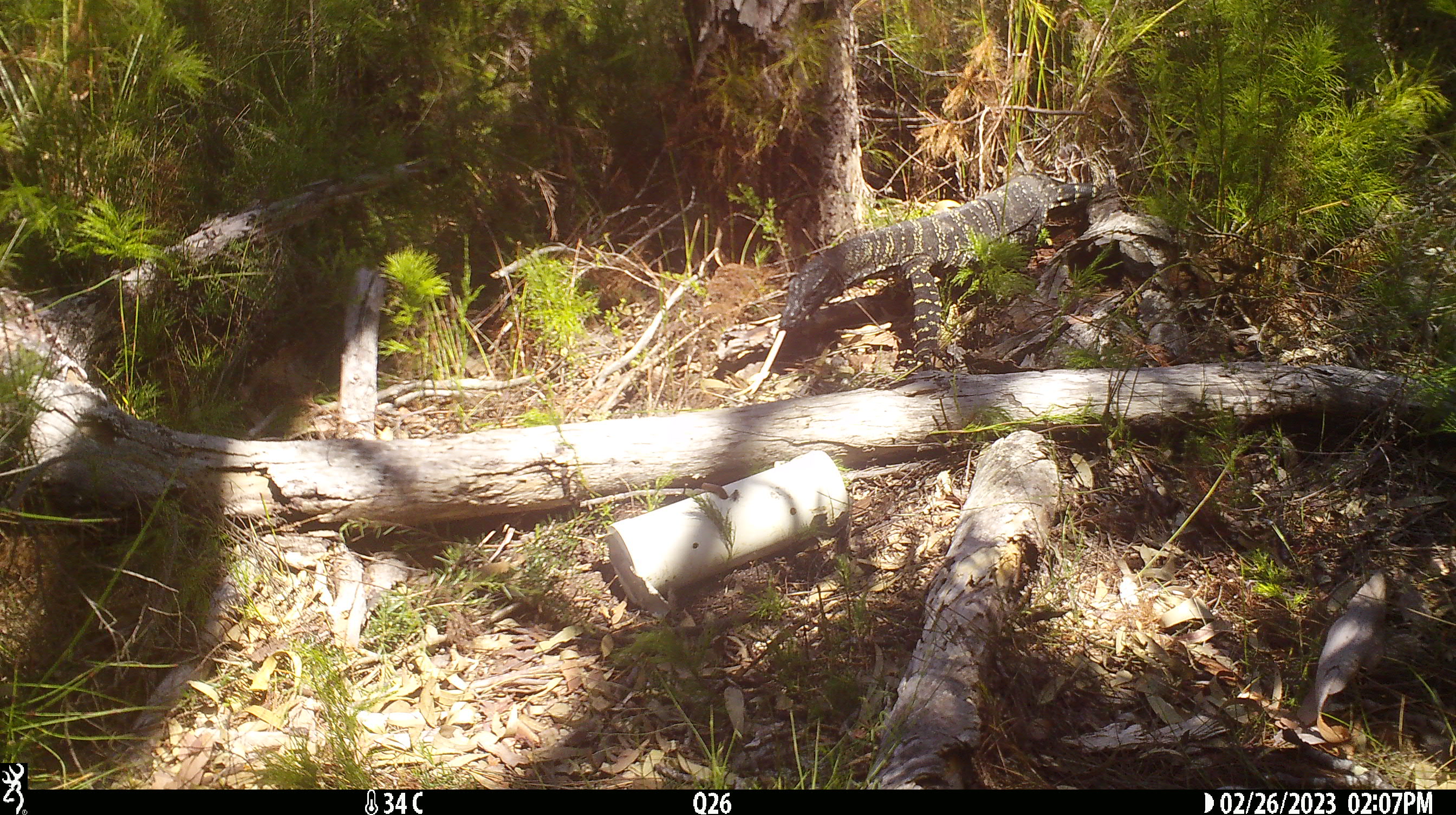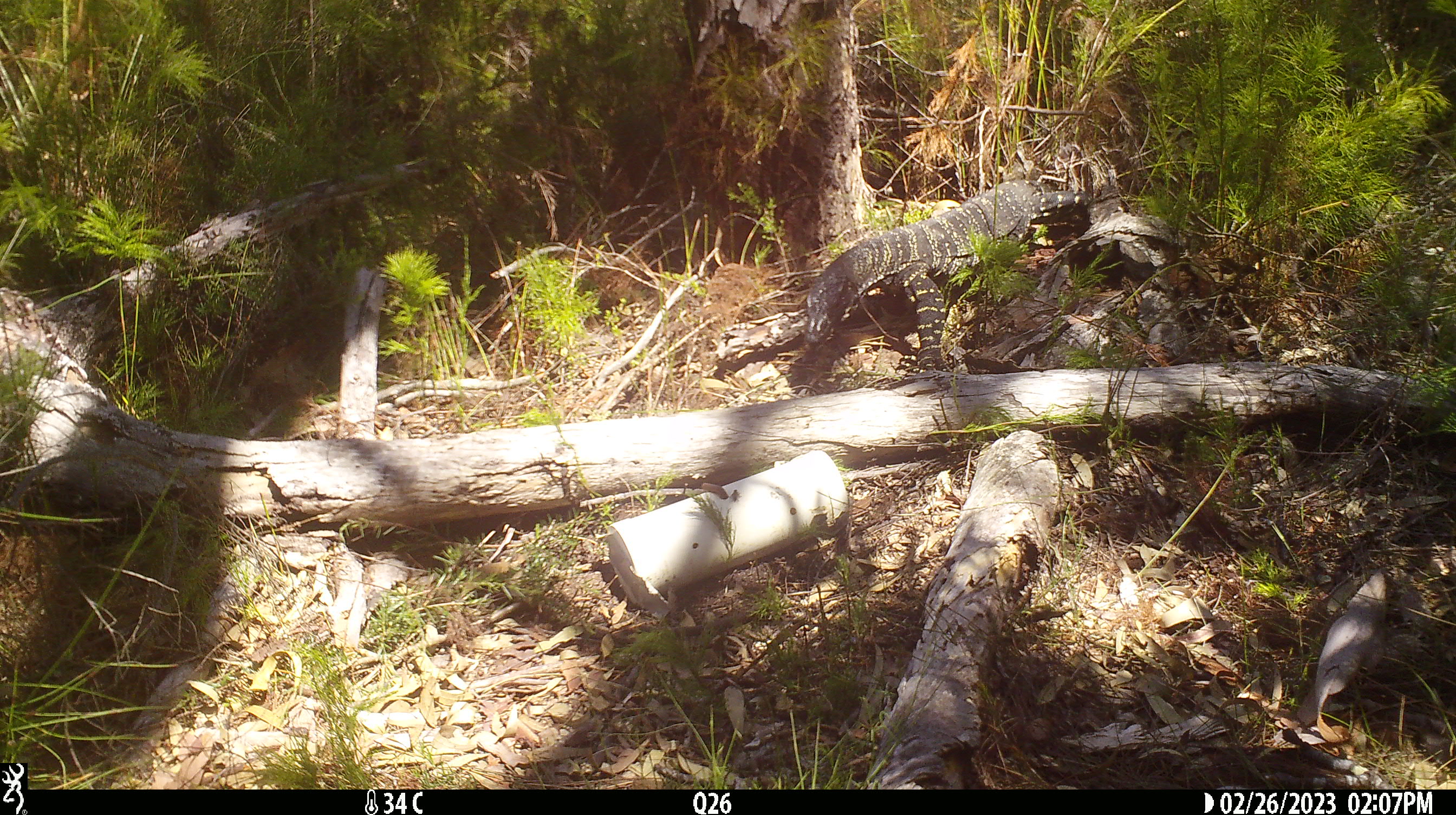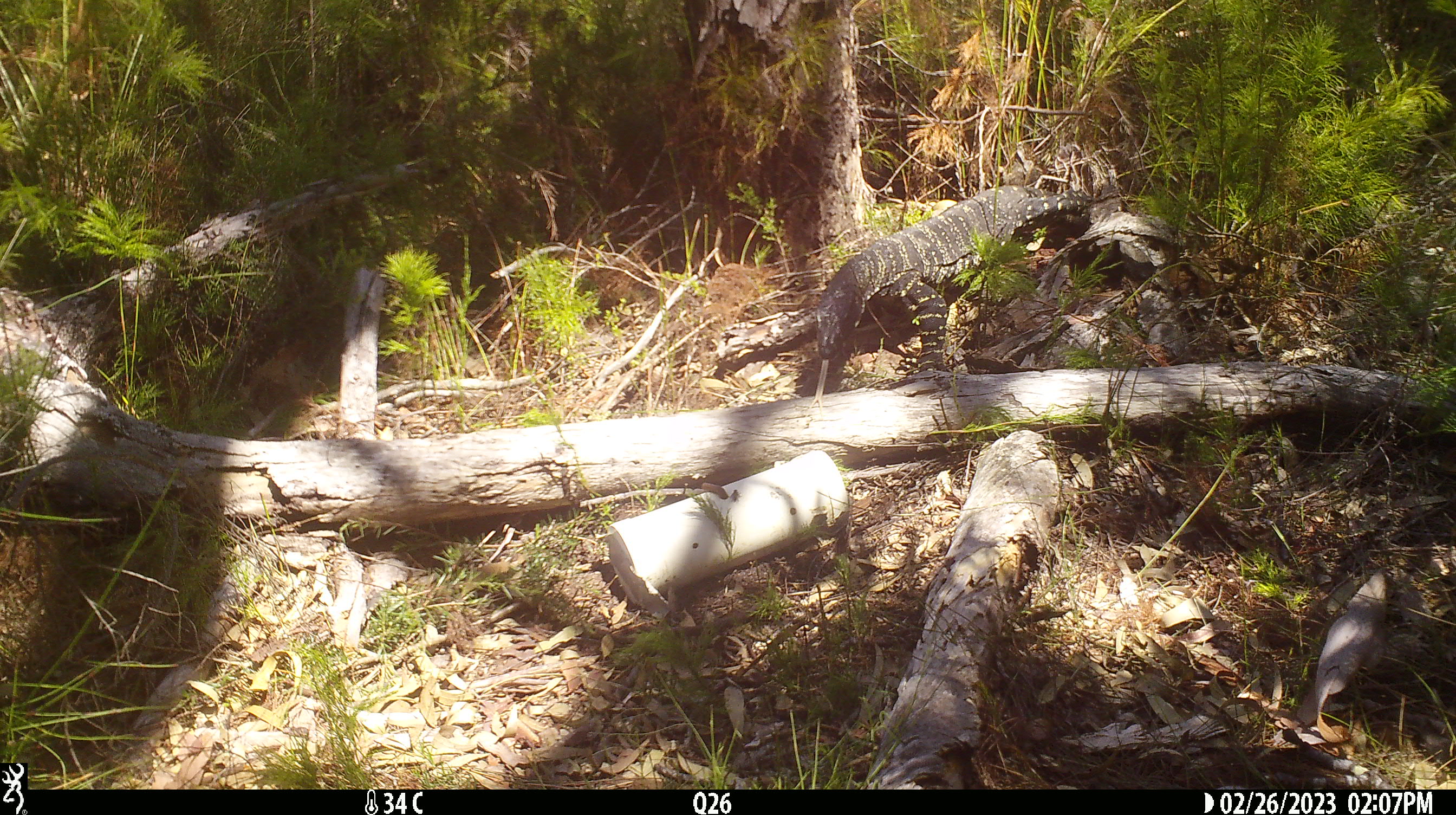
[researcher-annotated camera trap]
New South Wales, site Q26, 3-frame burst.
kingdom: Animalia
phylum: Chordata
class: Reptilia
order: Squamata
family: Varanidae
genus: Varanus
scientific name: Varanus varius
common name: lace monitor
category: goanna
Goanna (lace monitor) (Varanus varius).